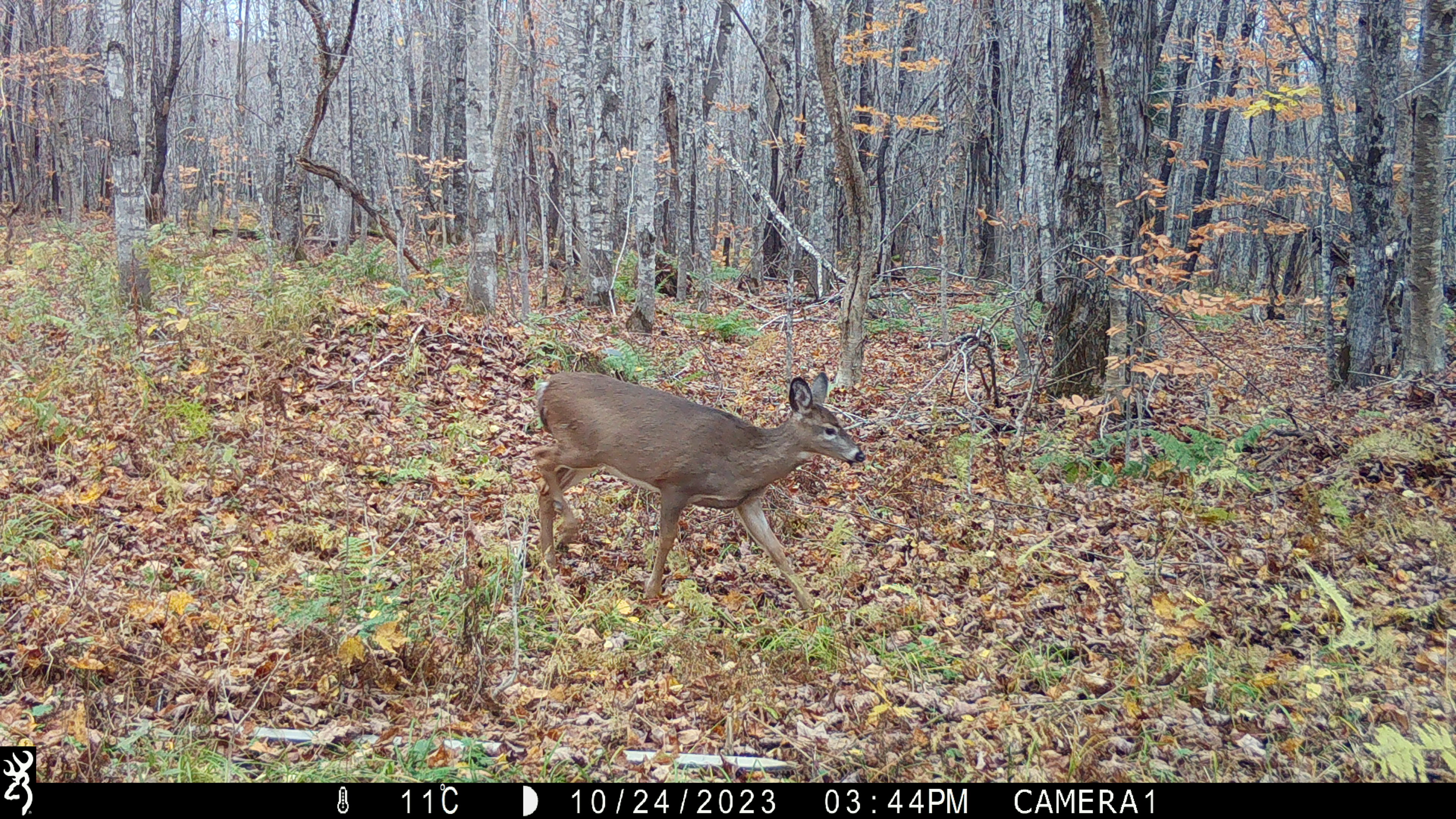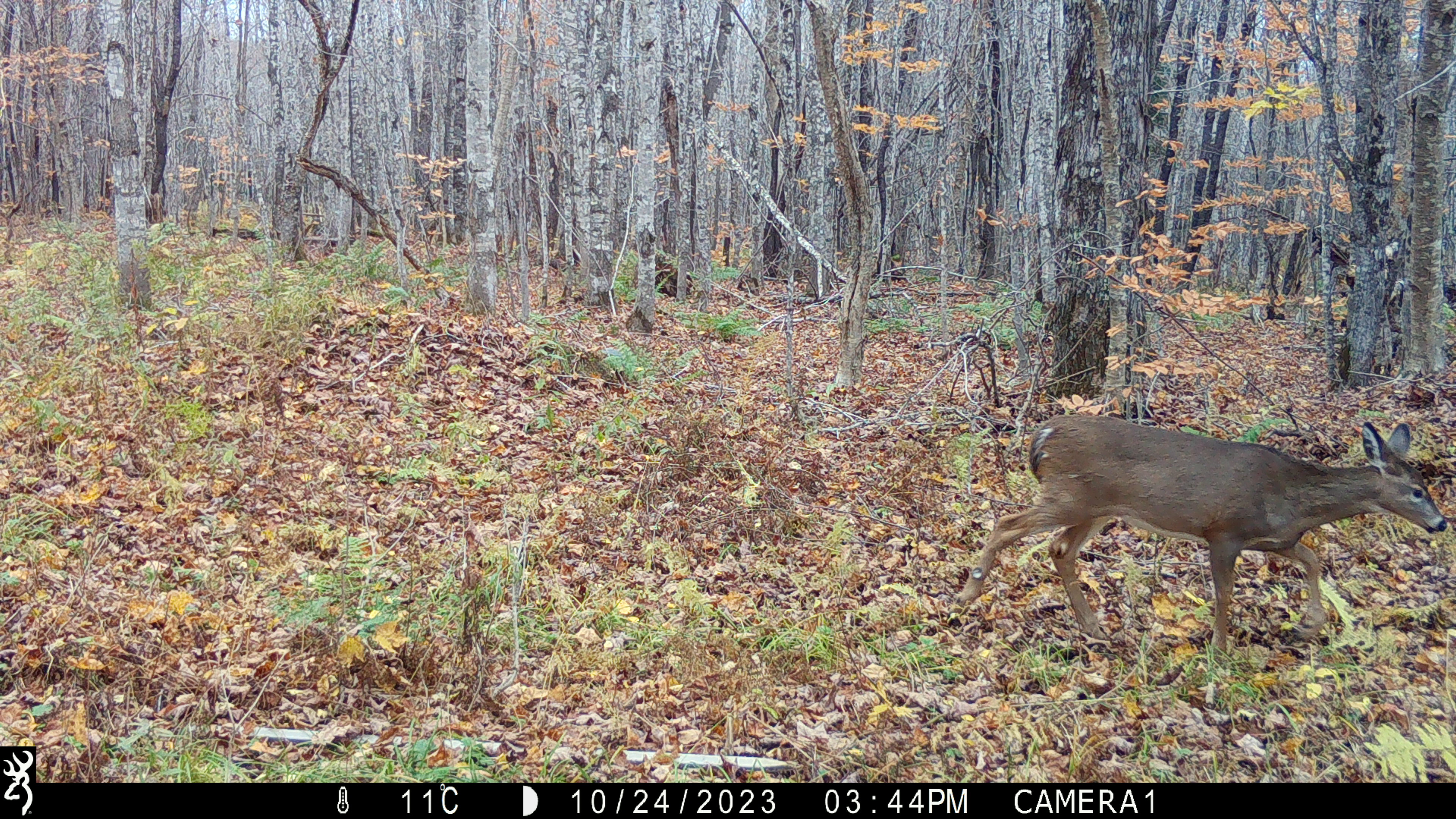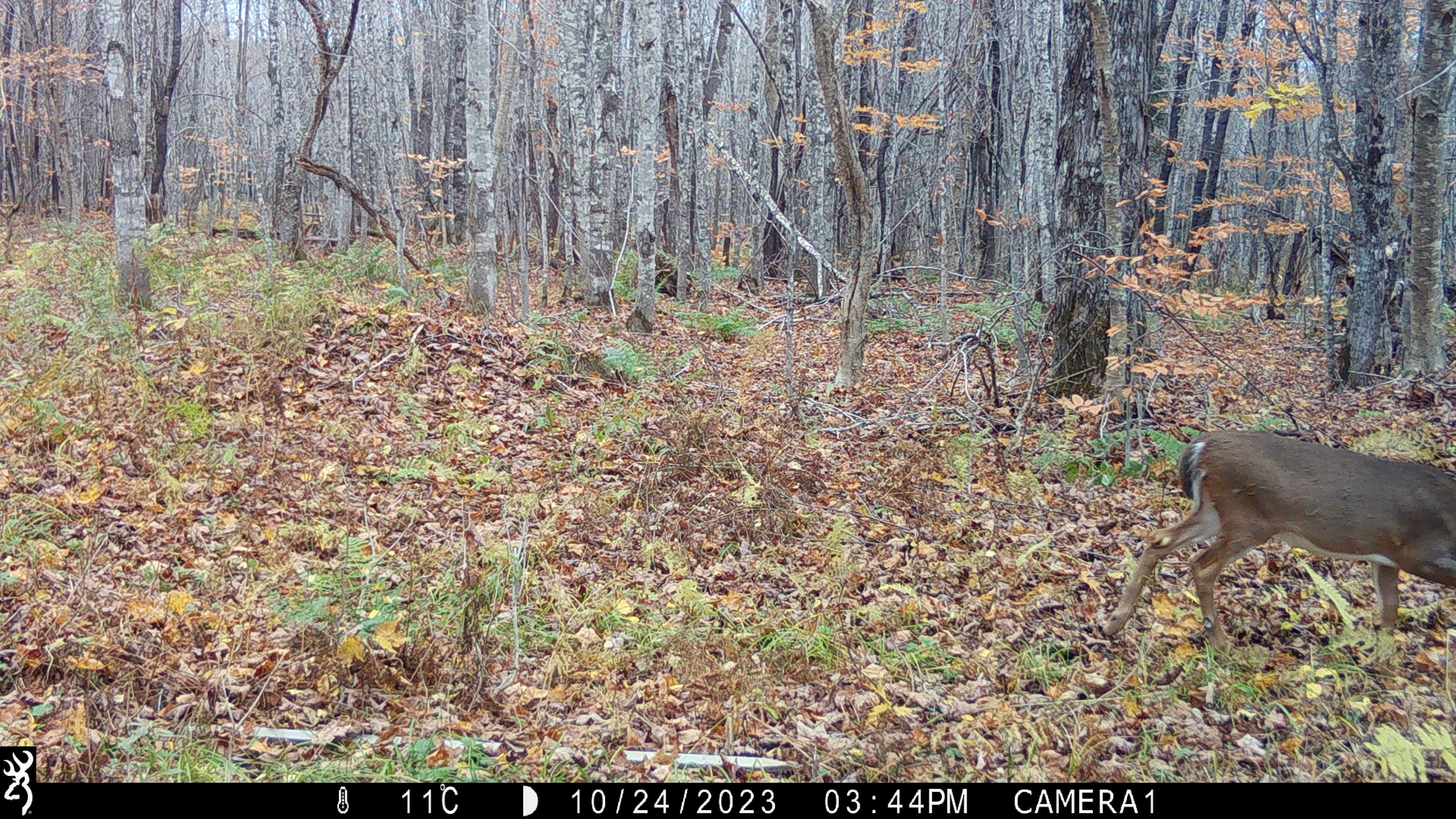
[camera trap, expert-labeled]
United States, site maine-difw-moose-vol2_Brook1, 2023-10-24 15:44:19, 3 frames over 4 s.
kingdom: Animalia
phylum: Chordata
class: Mammalia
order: Artiodactyla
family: Cervidae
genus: Odocoileus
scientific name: Odocoileus virginianus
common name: white-tailed deer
White-tailed deer (Odocoileus virginianus).